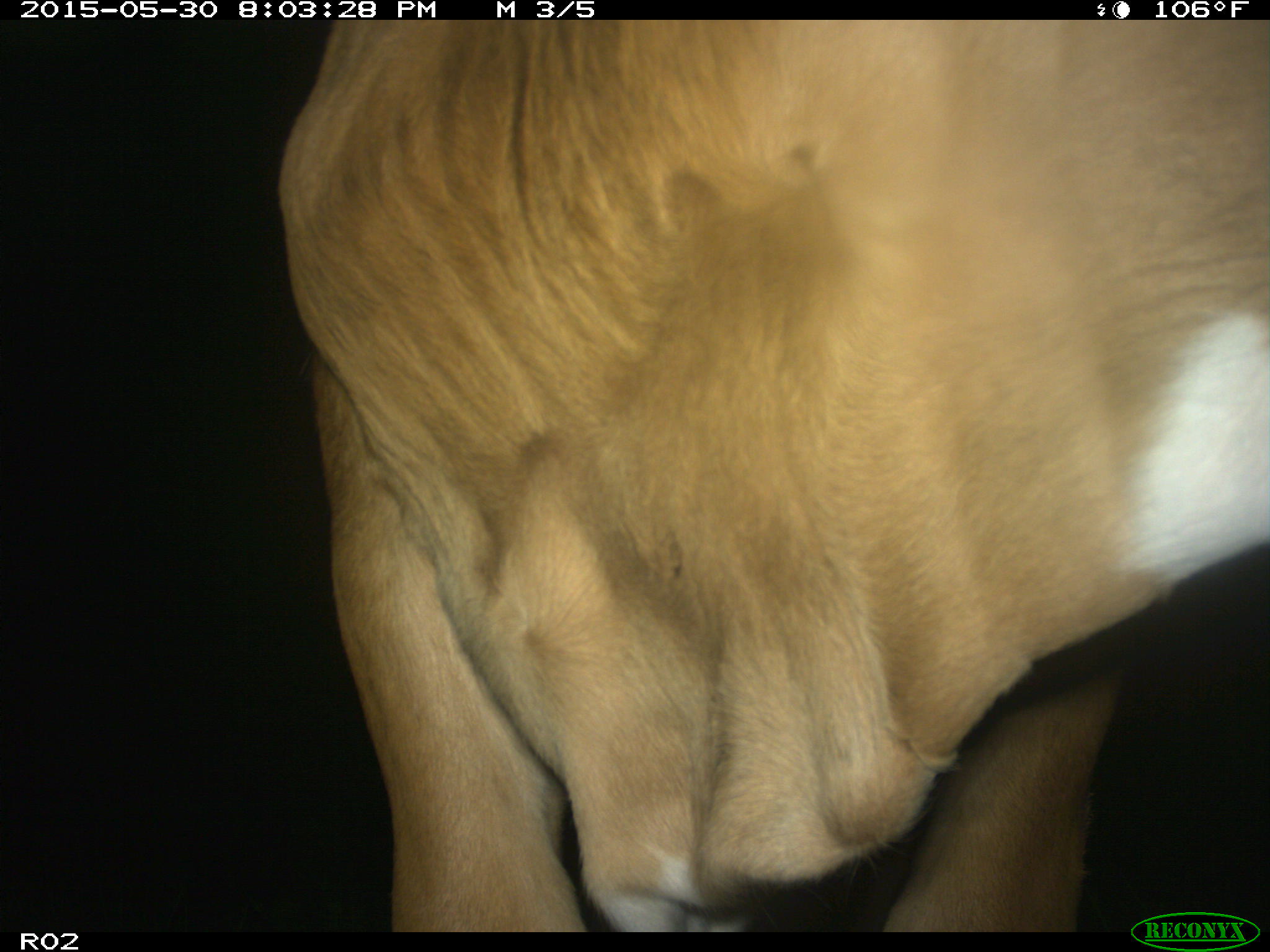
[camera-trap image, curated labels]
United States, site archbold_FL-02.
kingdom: Animalia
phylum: Chordata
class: Mammalia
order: Artiodactyla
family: Bovidae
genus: Bos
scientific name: Bos taurus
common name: domestic cow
Bos taurus (domestic cow).